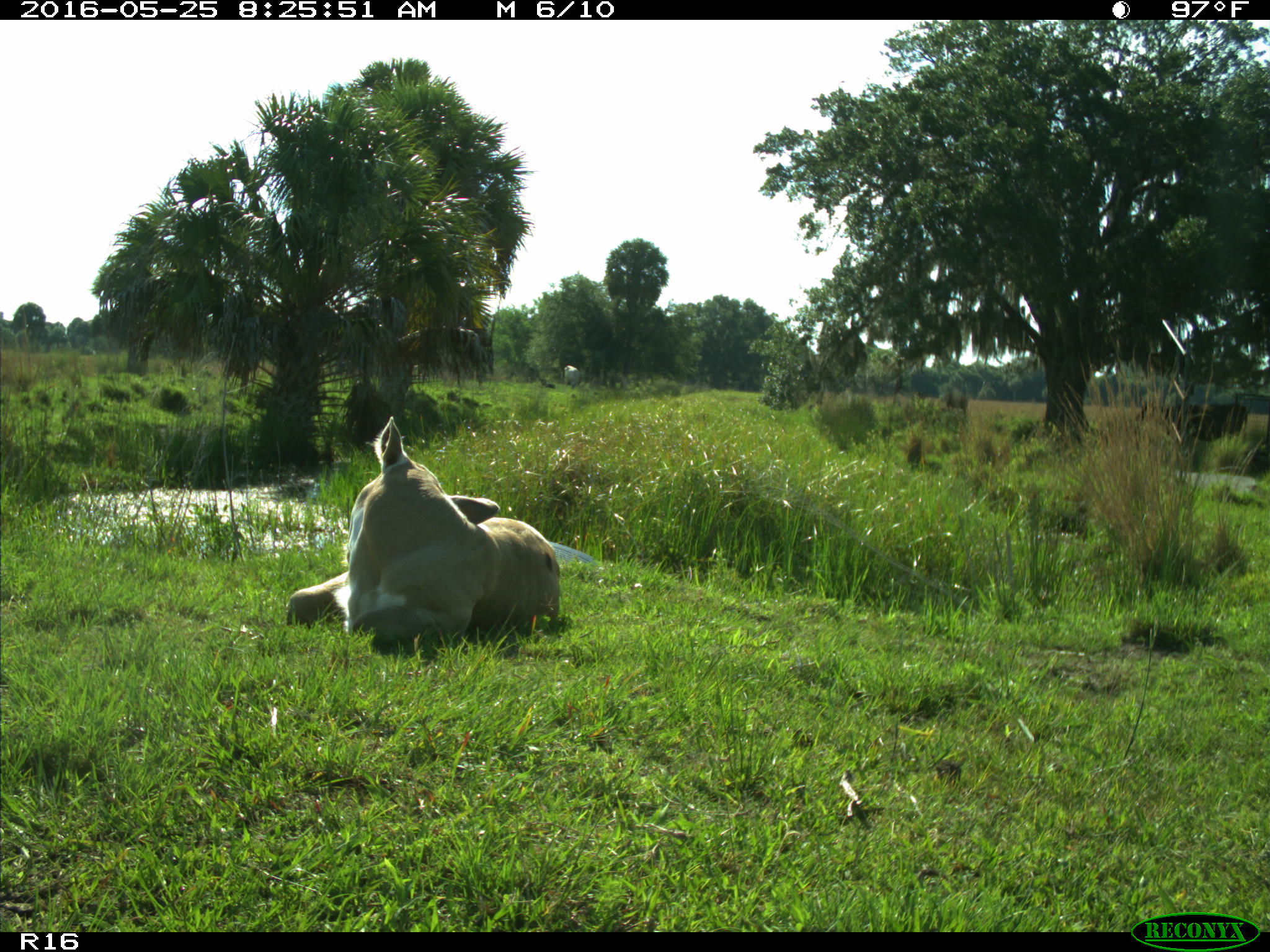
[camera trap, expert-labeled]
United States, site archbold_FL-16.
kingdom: Animalia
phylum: Chordata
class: Mammalia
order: Artiodactyla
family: Bovidae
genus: Bos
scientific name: Bos taurus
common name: domestic cow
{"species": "Bos taurus (domestic cow)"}